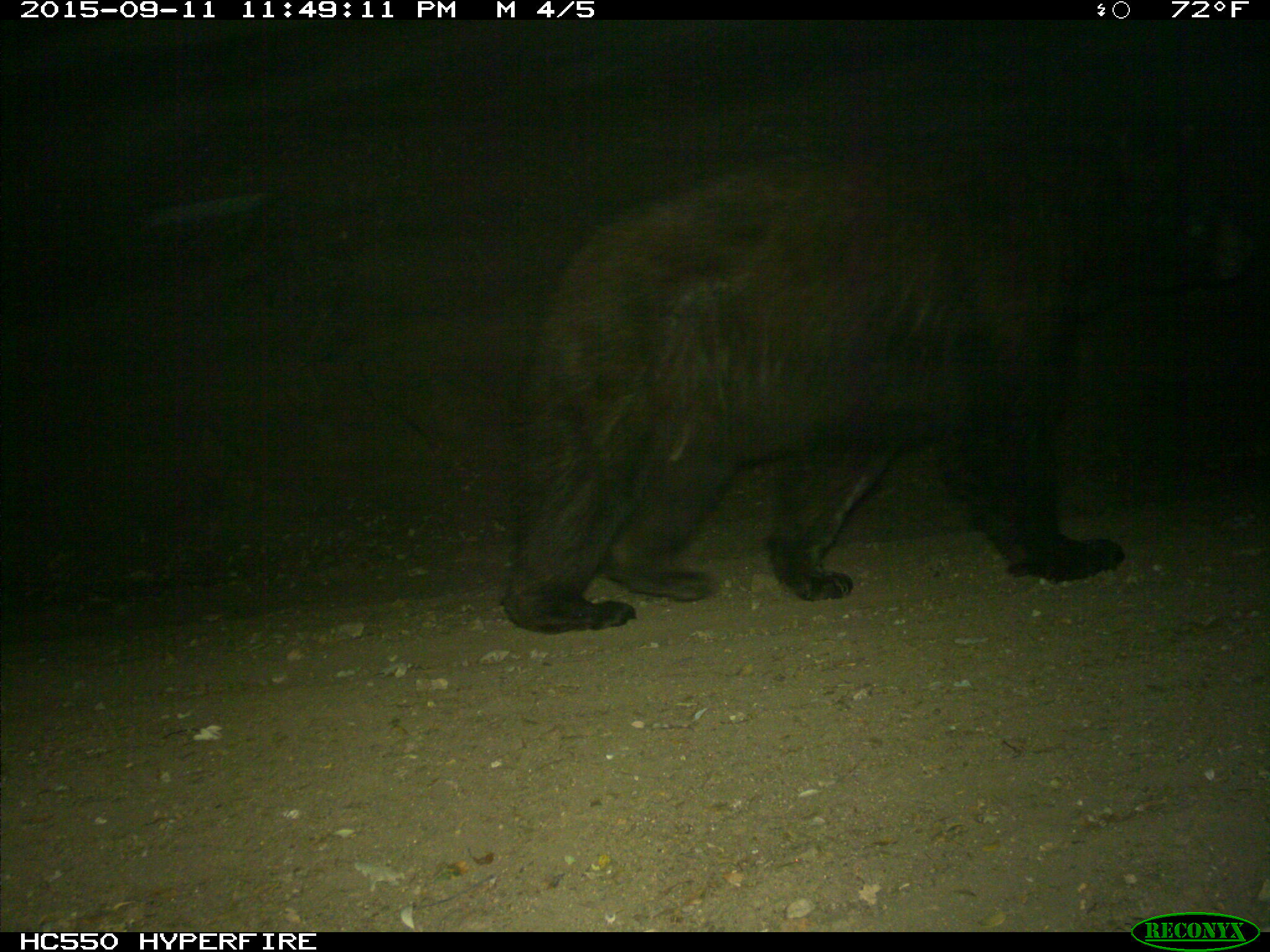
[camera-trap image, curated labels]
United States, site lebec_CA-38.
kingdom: Animalia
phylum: Chordata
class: Mammalia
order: Carnivora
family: Ursidae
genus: Ursus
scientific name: Ursus americanus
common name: american black bear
Ursus americanus (american black bear).